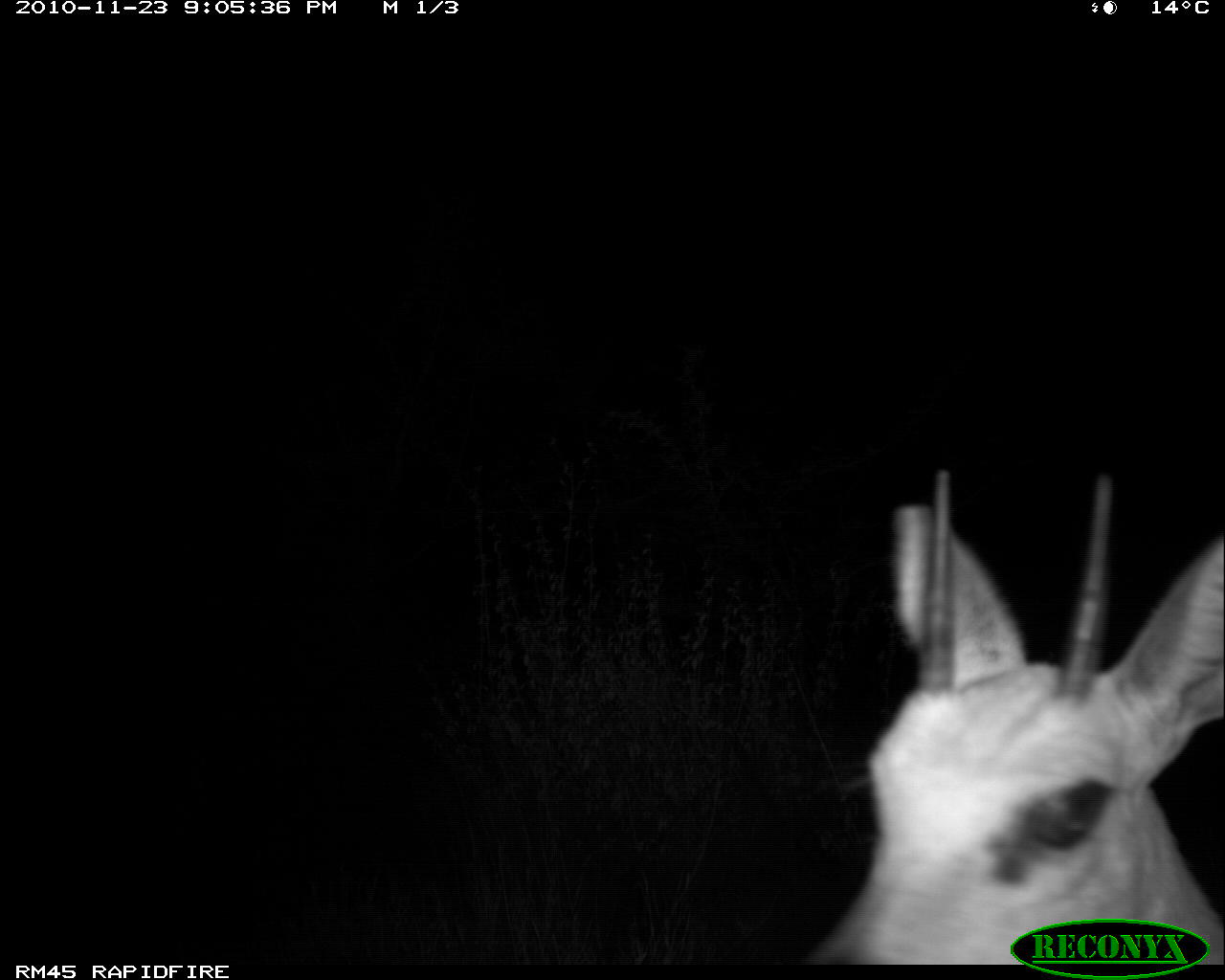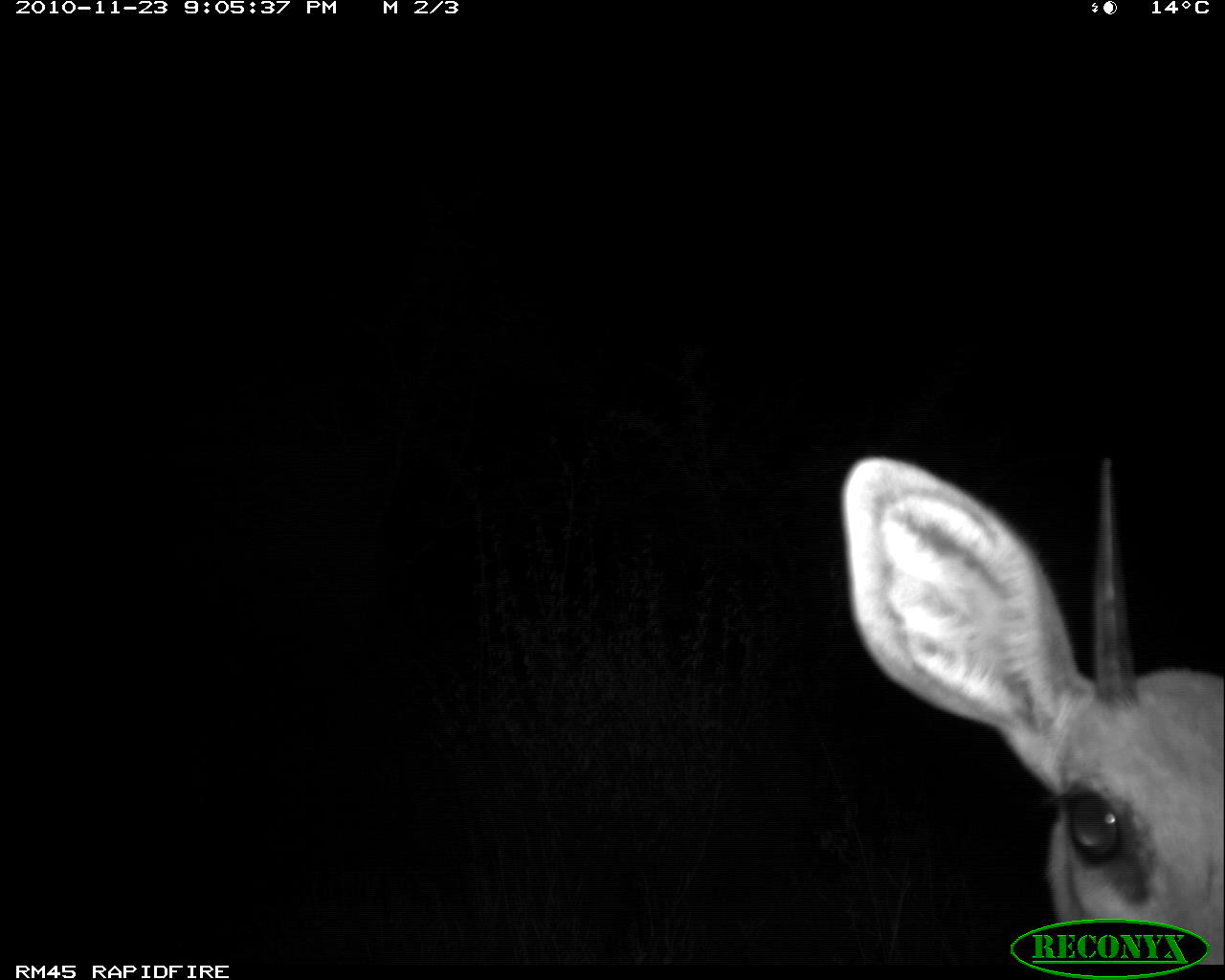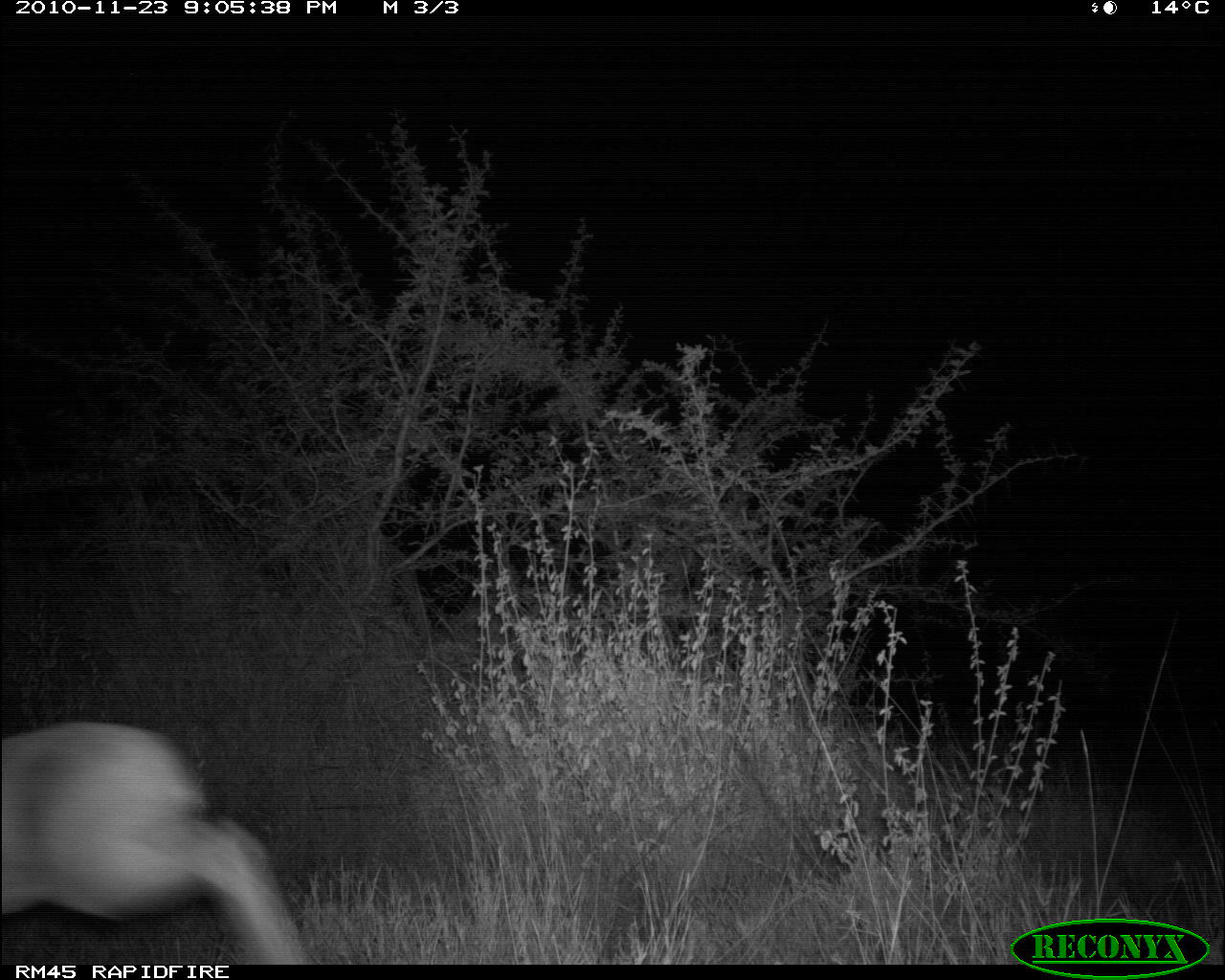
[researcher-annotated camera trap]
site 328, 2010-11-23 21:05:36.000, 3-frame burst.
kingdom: Animalia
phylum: Chordata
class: Mammalia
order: Artiodactyla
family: Bovidae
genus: Raphicerus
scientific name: Raphicerus campestris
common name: steenbok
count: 1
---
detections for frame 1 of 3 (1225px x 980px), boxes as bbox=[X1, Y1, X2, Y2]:
raphicerus campestris: bbox=[798, 465, 1225, 964]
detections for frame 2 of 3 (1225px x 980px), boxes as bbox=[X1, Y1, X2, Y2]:
raphicerus campestris: bbox=[841, 453, 1225, 966]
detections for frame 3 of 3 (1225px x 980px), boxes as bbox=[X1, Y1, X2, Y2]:
raphicerus campestris: bbox=[0, 721, 312, 964]